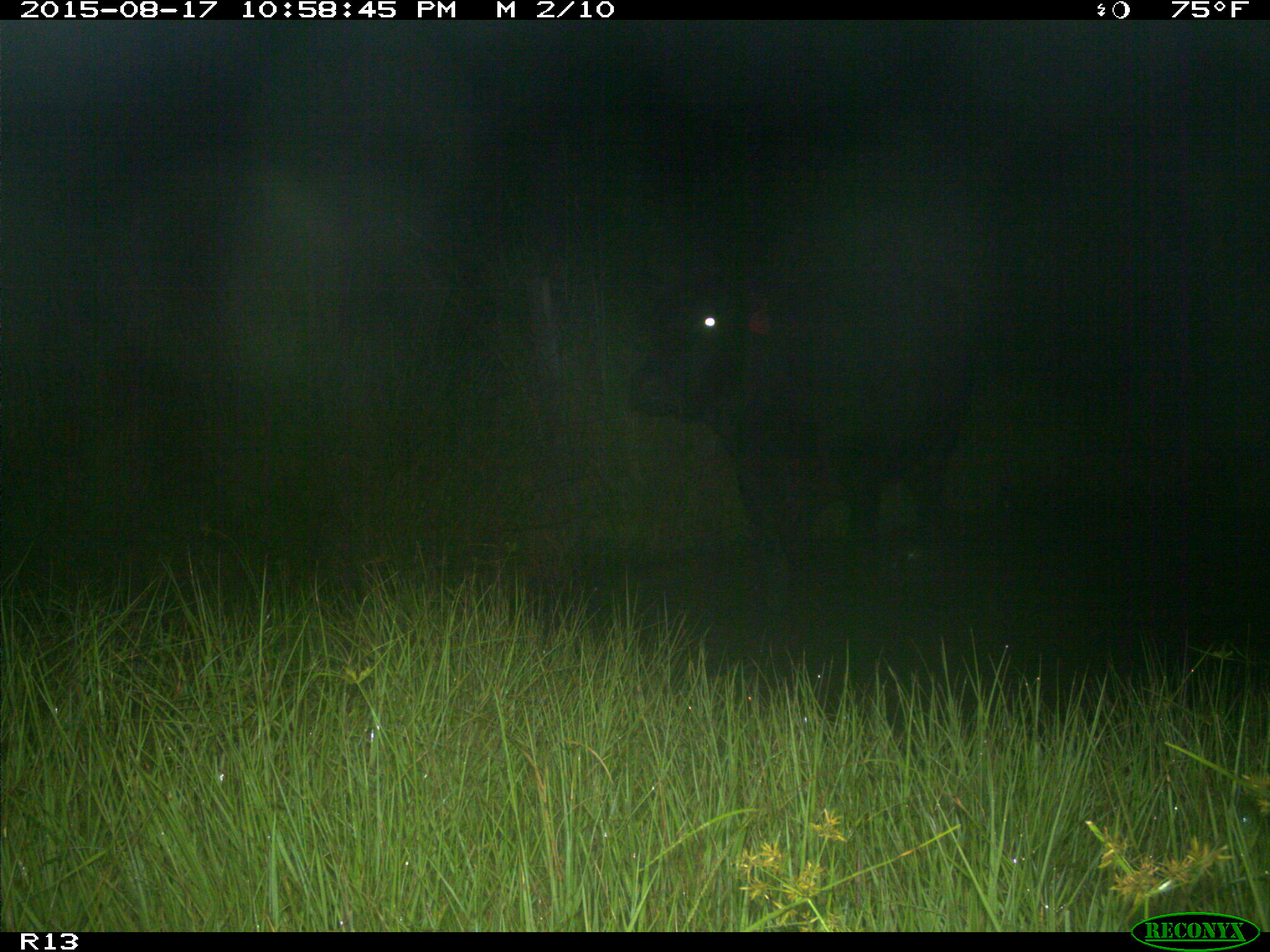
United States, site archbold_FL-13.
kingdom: Animalia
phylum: Chordata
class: Mammalia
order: Artiodactyla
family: Bovidae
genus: Bos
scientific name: Bos taurus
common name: domestic cow